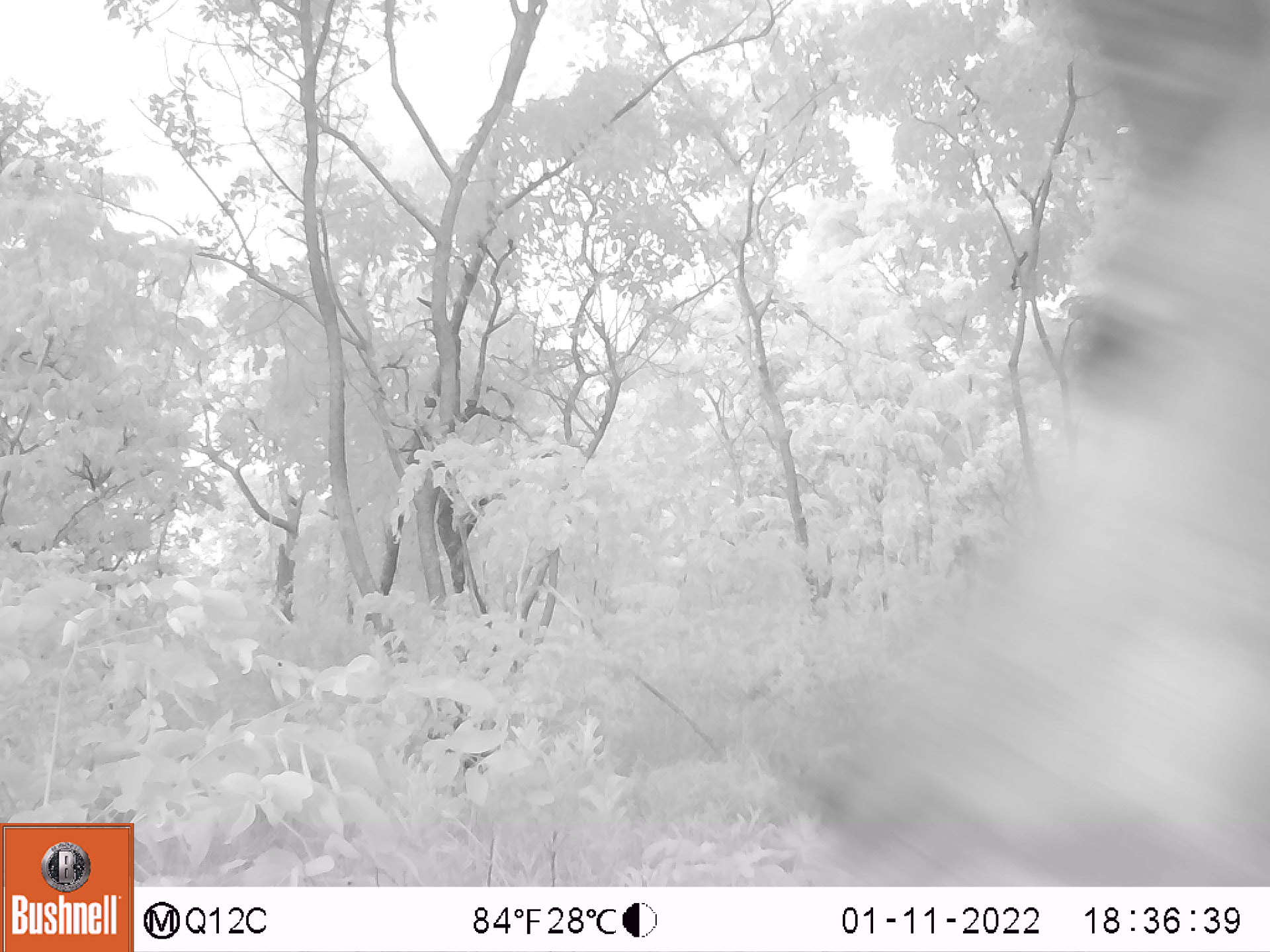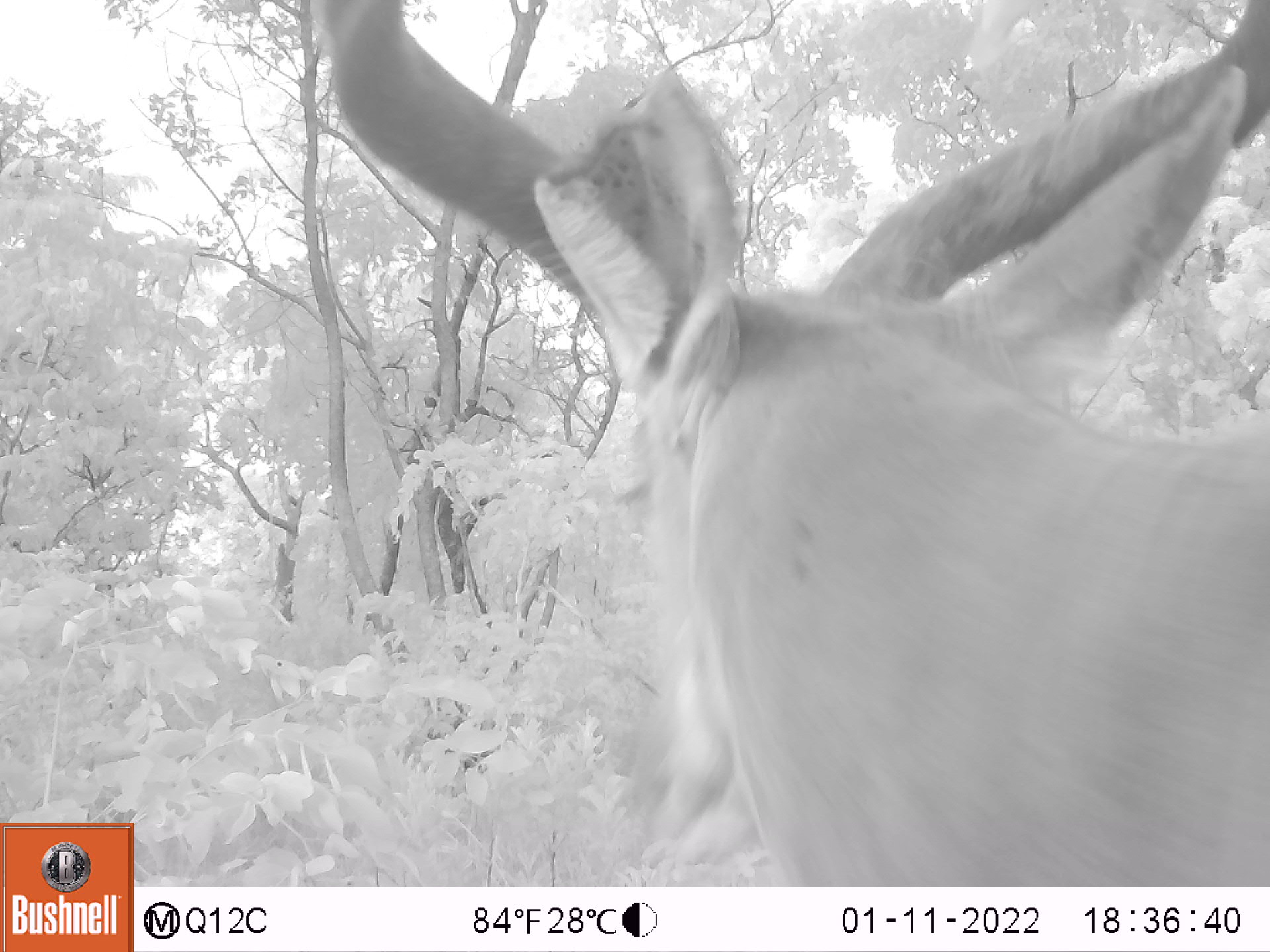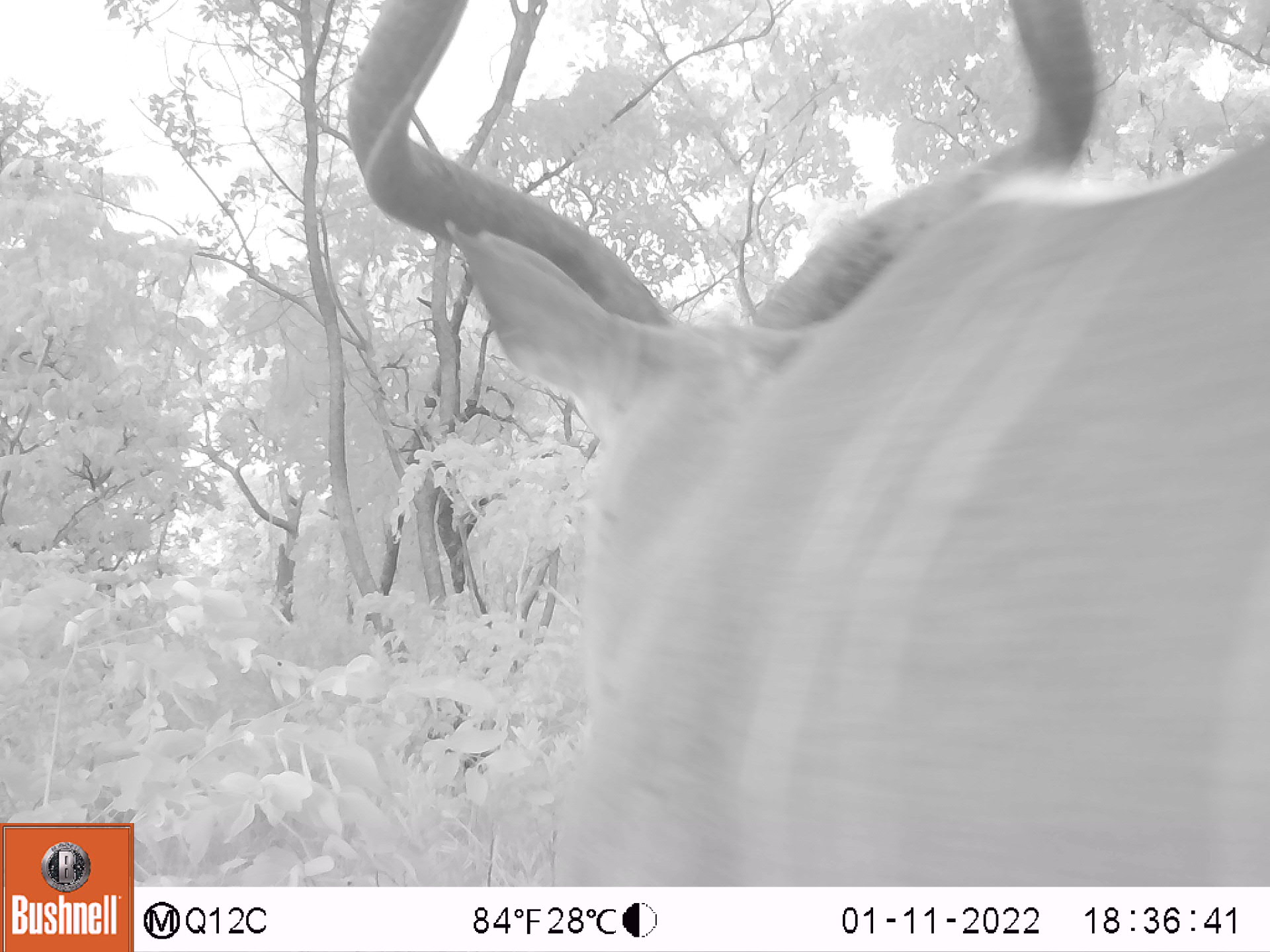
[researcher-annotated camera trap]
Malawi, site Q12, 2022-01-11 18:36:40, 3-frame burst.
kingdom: Animalia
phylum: Chordata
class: Mammalia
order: Artiodactyla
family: Bovidae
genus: Tragelaphus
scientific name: Tragelaphus strepsiceros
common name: greater kudu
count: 1